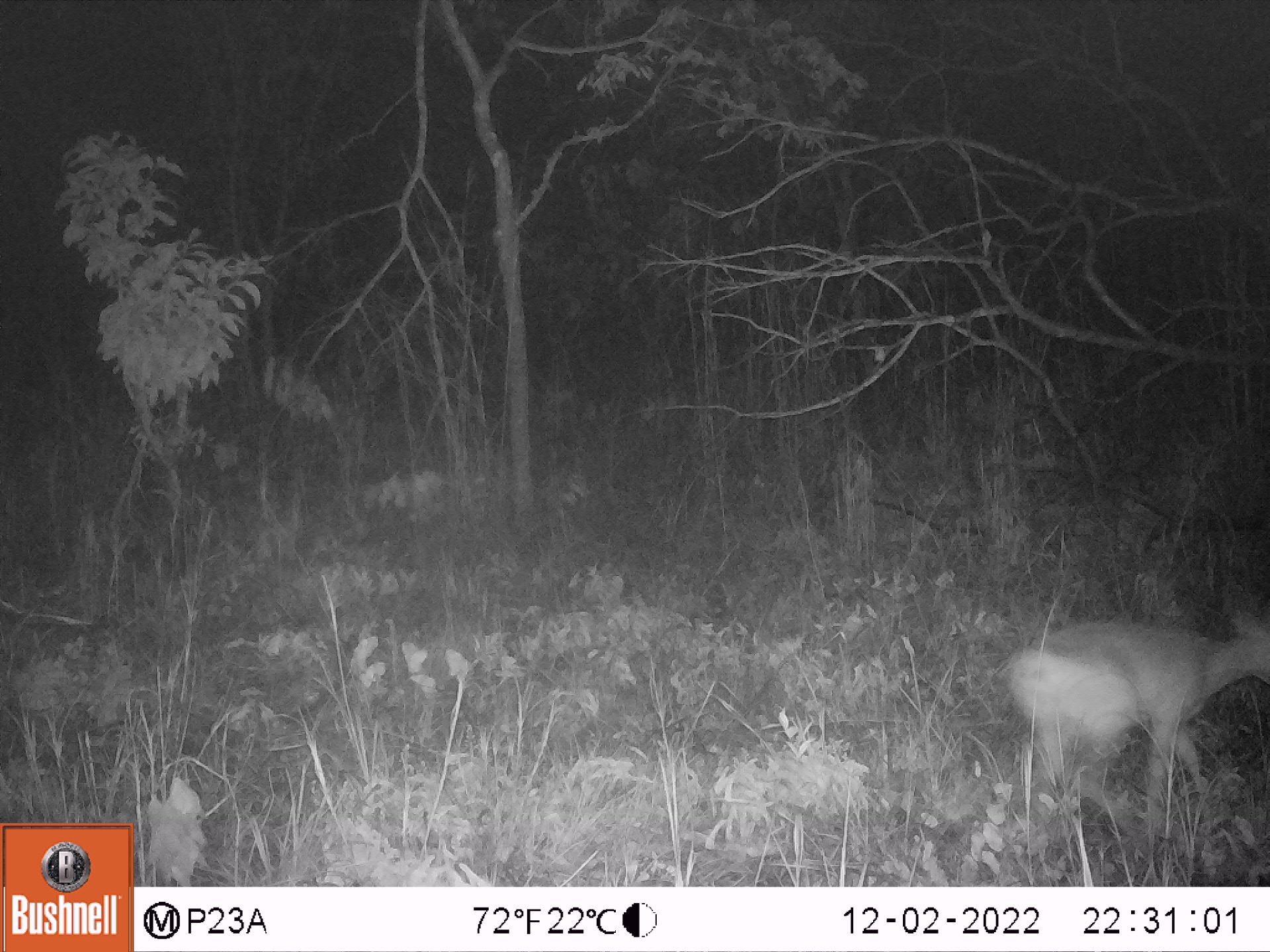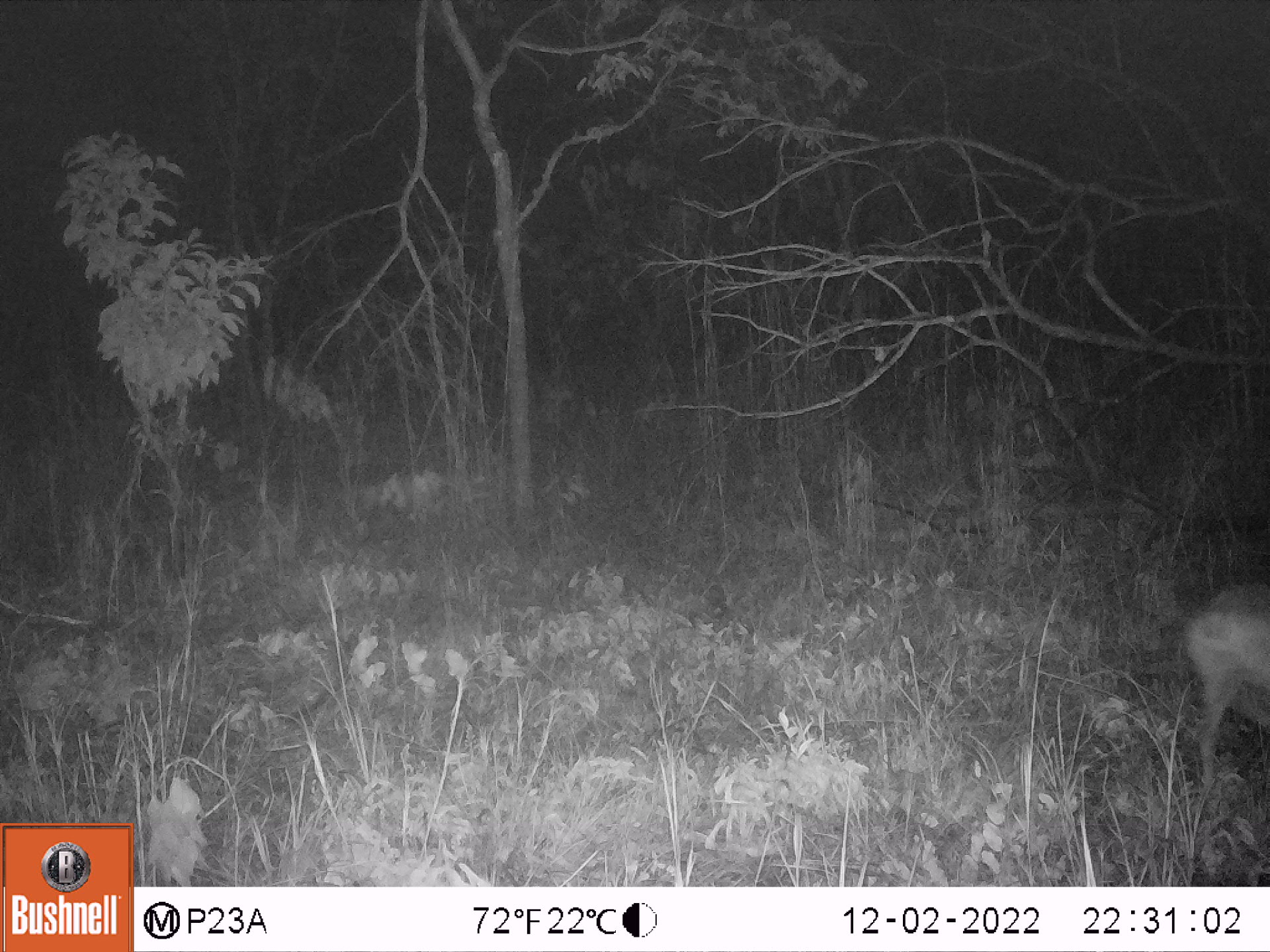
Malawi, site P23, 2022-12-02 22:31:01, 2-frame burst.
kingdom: Animalia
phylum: Chordata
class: Mammalia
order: Artiodactyla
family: Bovidae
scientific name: Antilopinae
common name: small antelope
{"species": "small antelope (Antilopinae)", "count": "1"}